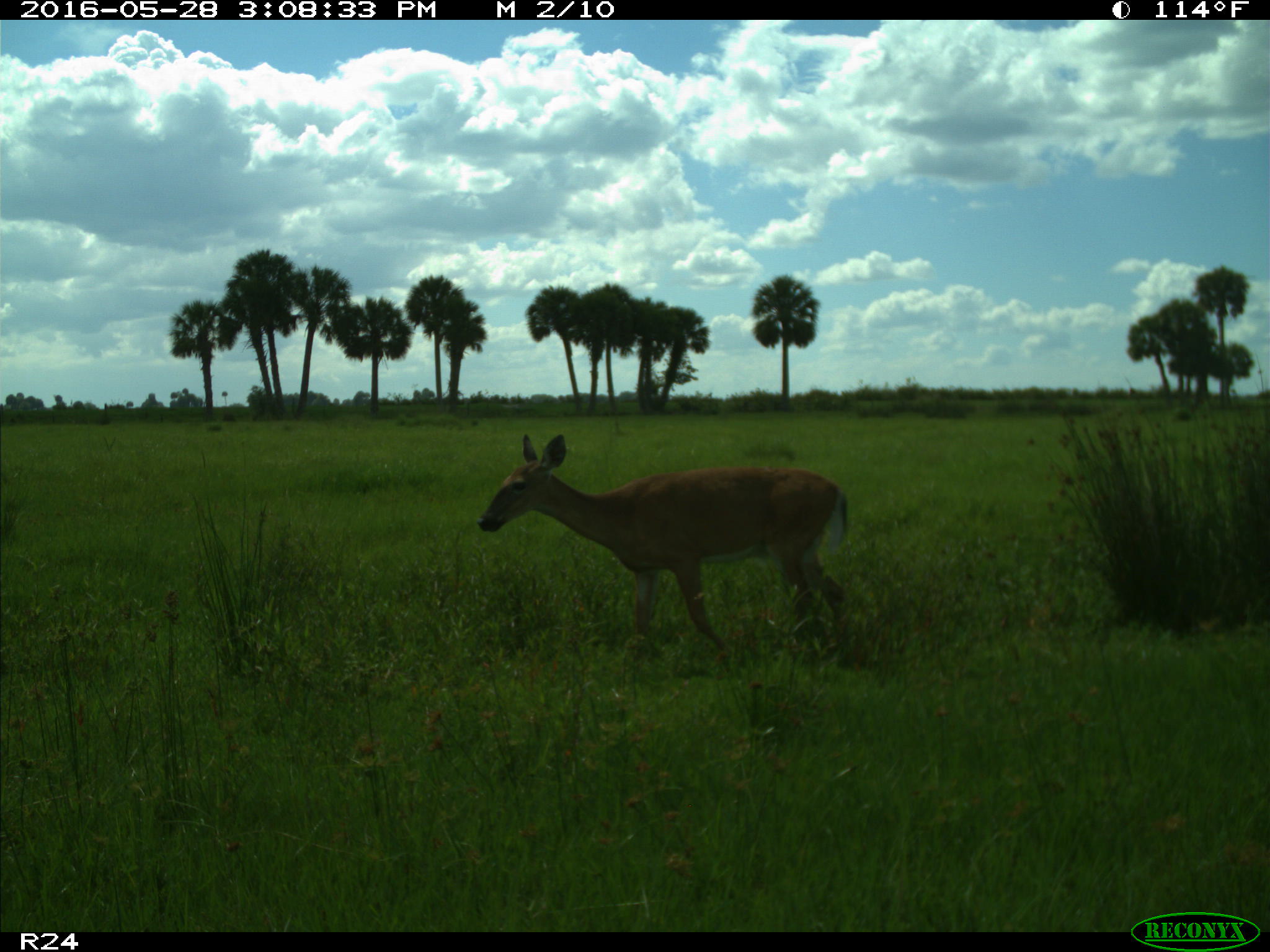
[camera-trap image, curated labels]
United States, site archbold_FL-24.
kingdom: Animalia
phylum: Chordata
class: Mammalia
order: Artiodactyla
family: Cervidae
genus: Odocoileus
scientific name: Odocoileus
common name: deer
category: unidentified deer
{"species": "unidentified deer (deer) (Odocoileus)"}